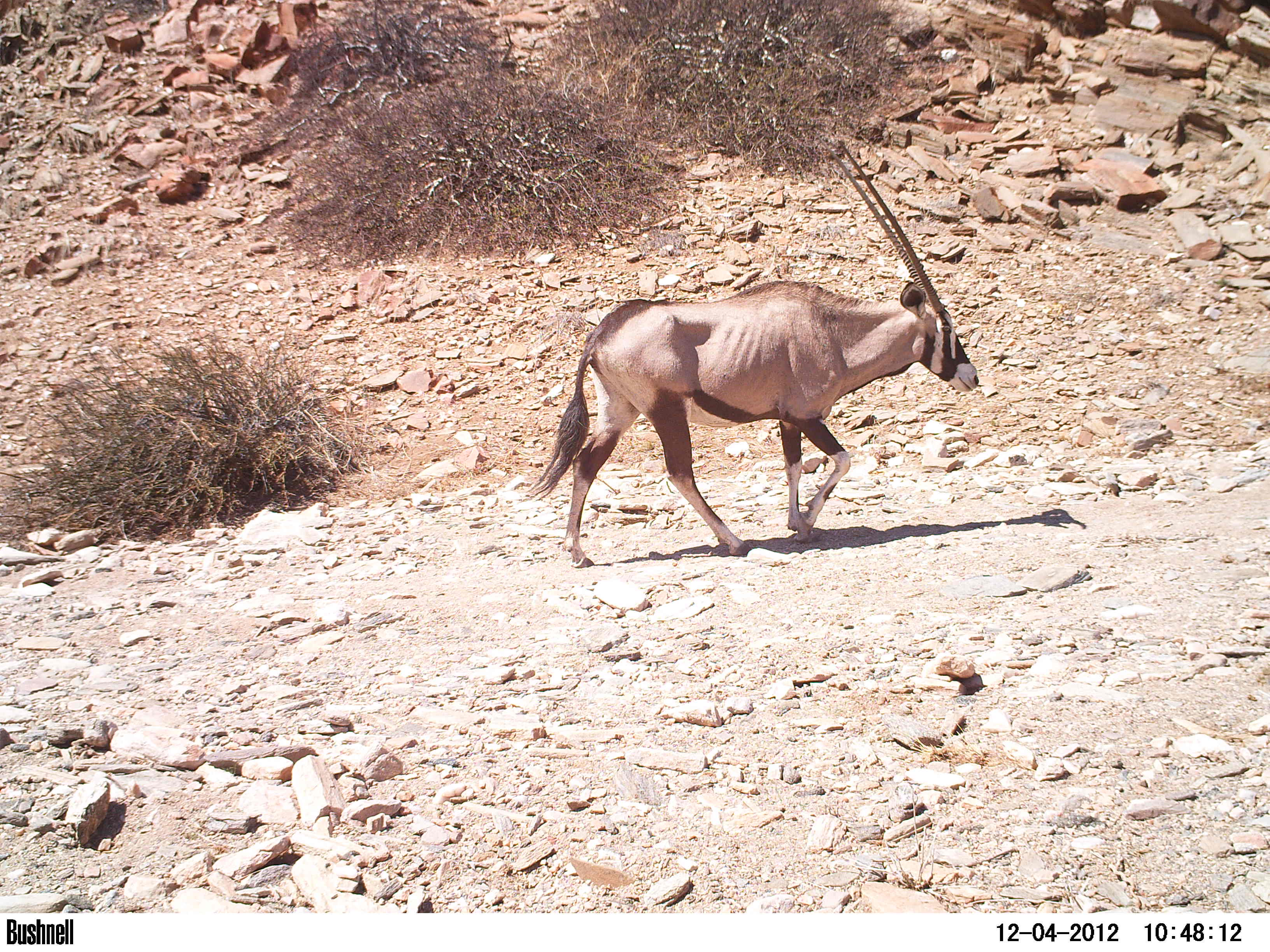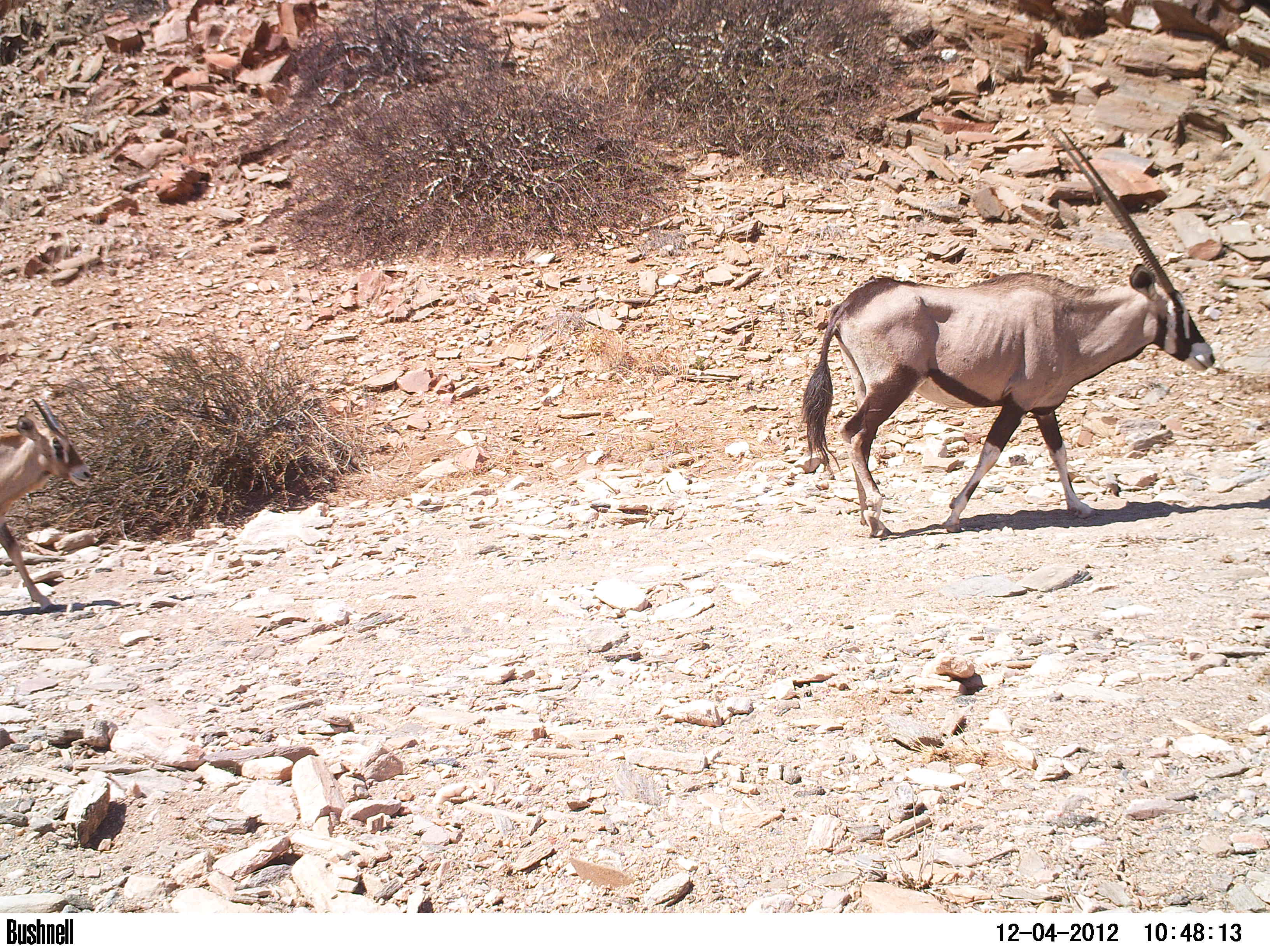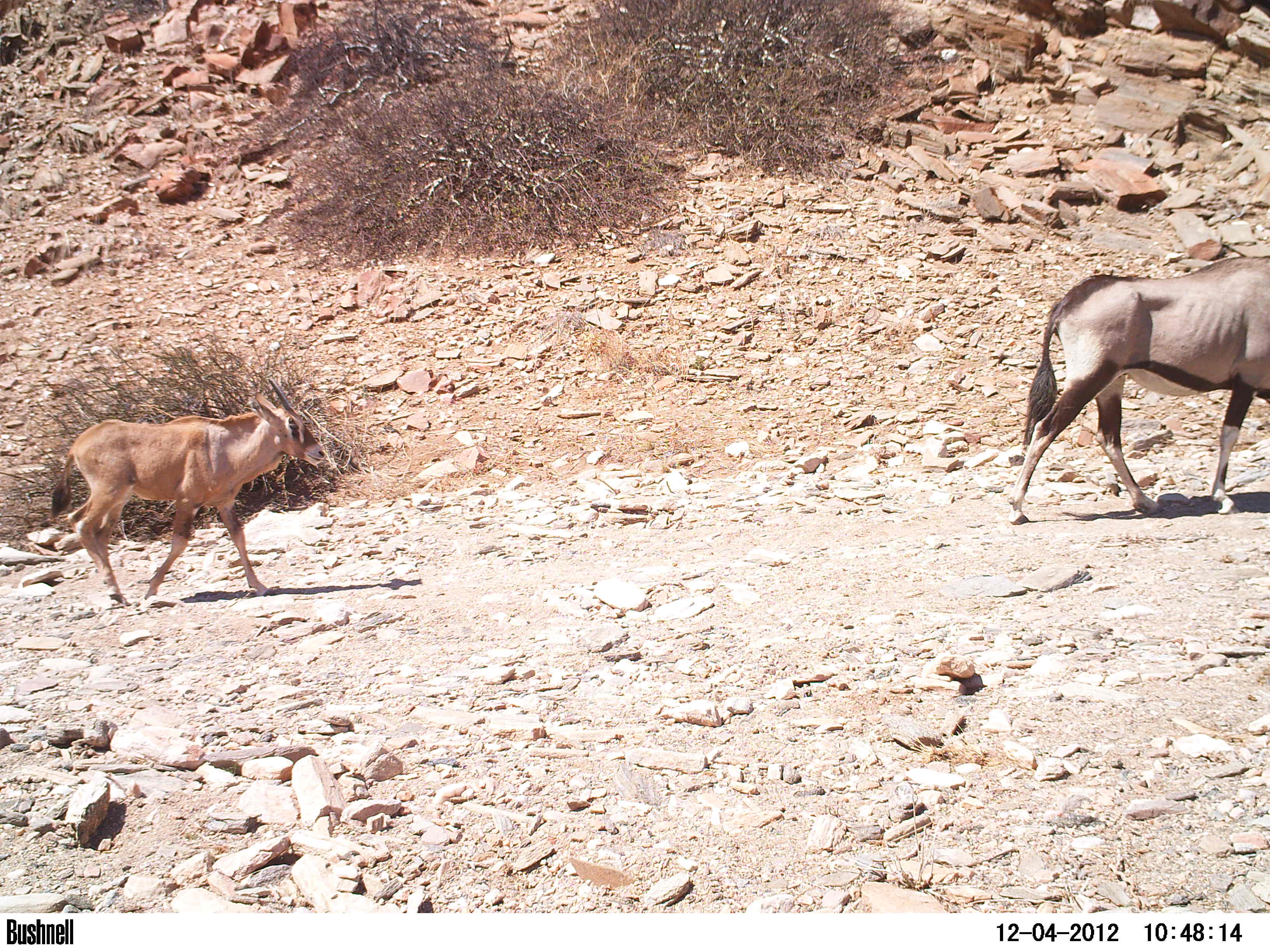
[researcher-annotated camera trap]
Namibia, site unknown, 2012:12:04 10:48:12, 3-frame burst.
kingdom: Animalia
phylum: Chordata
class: Mammalia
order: Artiodactyla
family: Bovidae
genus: Oryx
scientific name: Oryx gazella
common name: gemsbok